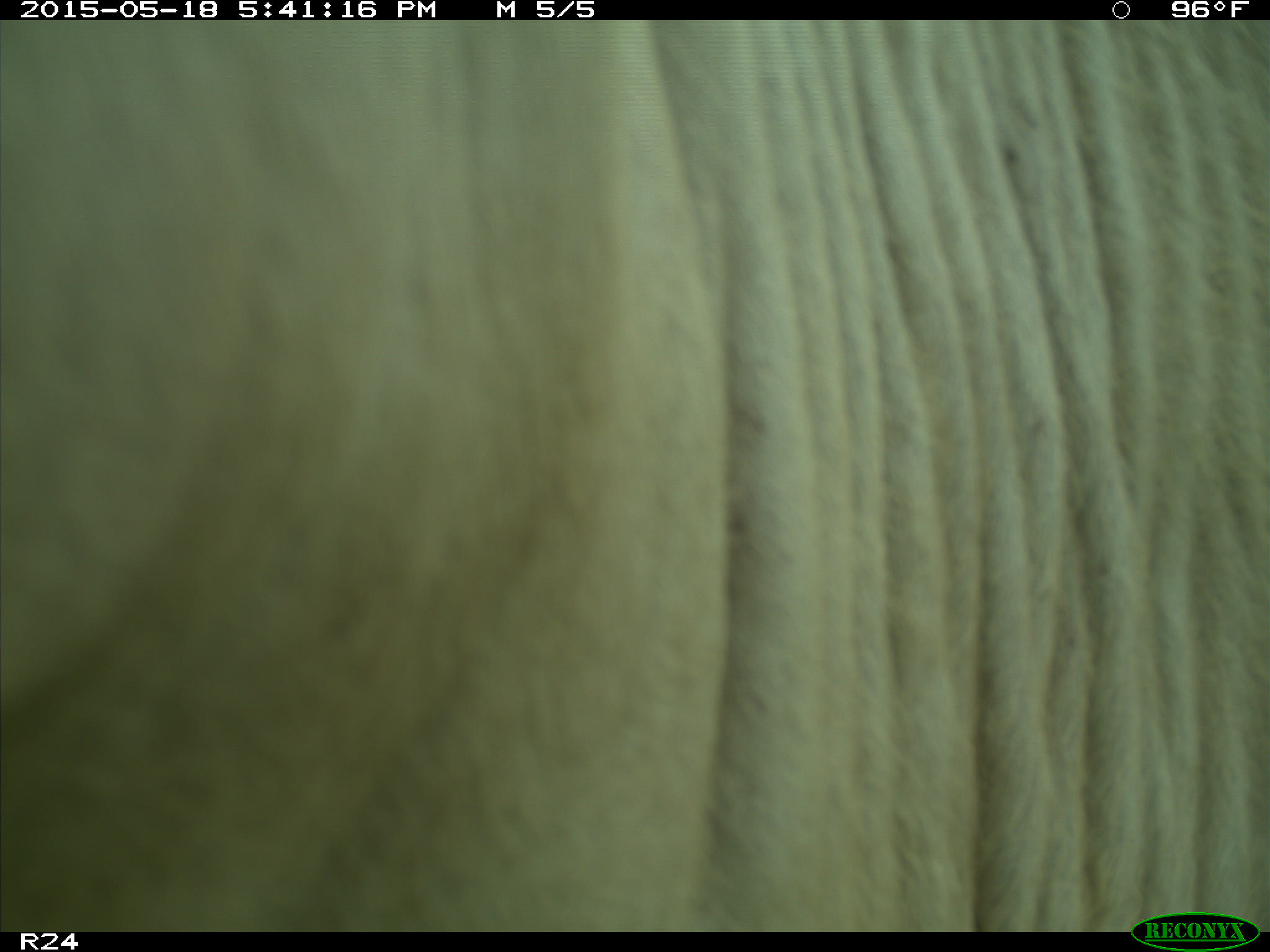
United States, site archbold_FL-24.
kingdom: Animalia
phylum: Chordata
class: Mammalia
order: Artiodactyla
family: Bovidae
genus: Bos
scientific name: Bos taurus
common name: domestic cow